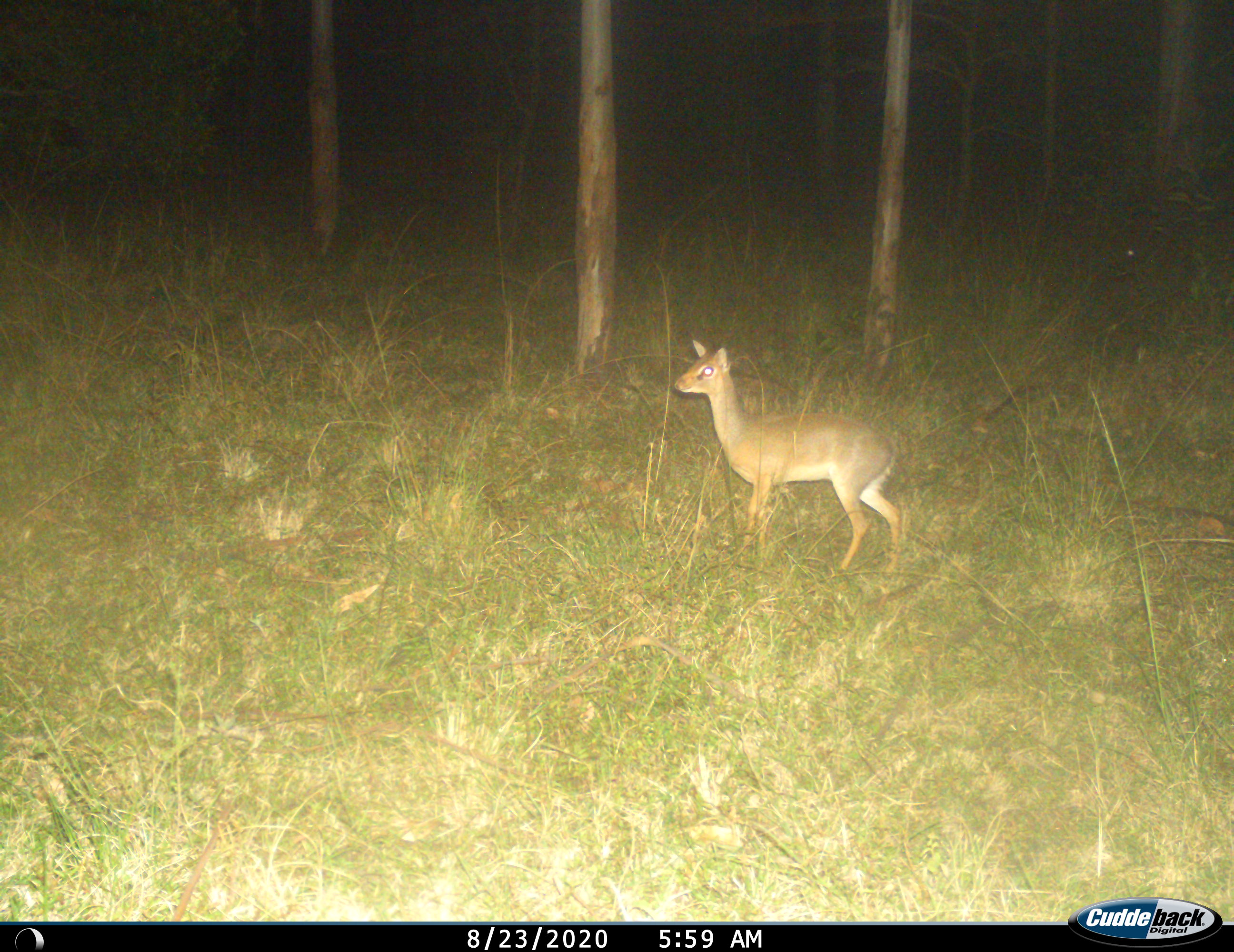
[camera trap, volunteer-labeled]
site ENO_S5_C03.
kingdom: Animalia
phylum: Chordata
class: Mammalia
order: Artiodactyla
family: Bovidae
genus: Madoqua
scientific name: Madoqua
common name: dik-dik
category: dikdik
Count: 1.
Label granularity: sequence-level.